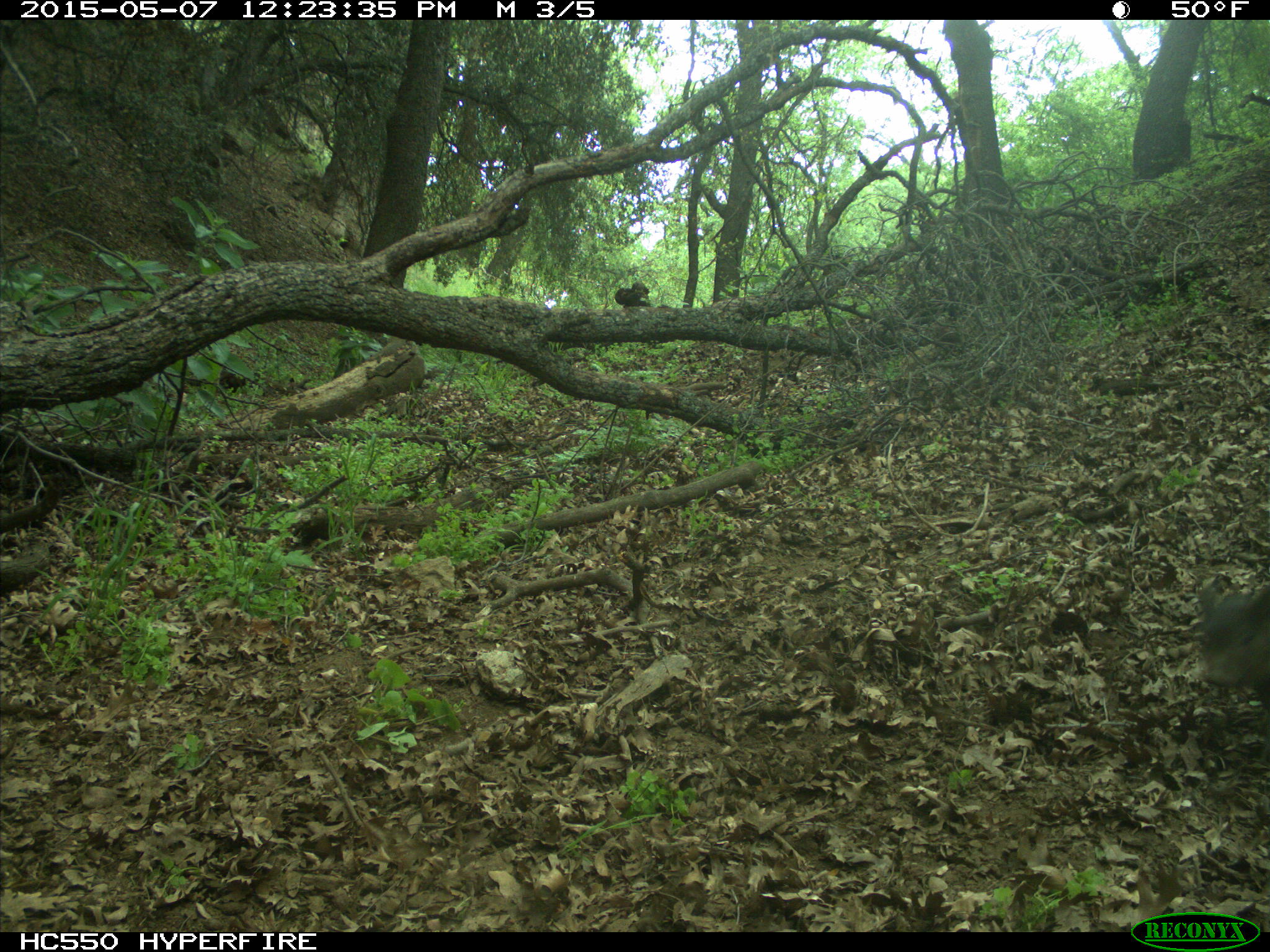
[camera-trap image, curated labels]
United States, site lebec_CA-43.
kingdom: Animalia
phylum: Chordata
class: Mammalia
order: Artiodactyla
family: Suidae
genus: Sus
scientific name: Sus scrofa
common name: wild boar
Sus scrofa (wild boar).